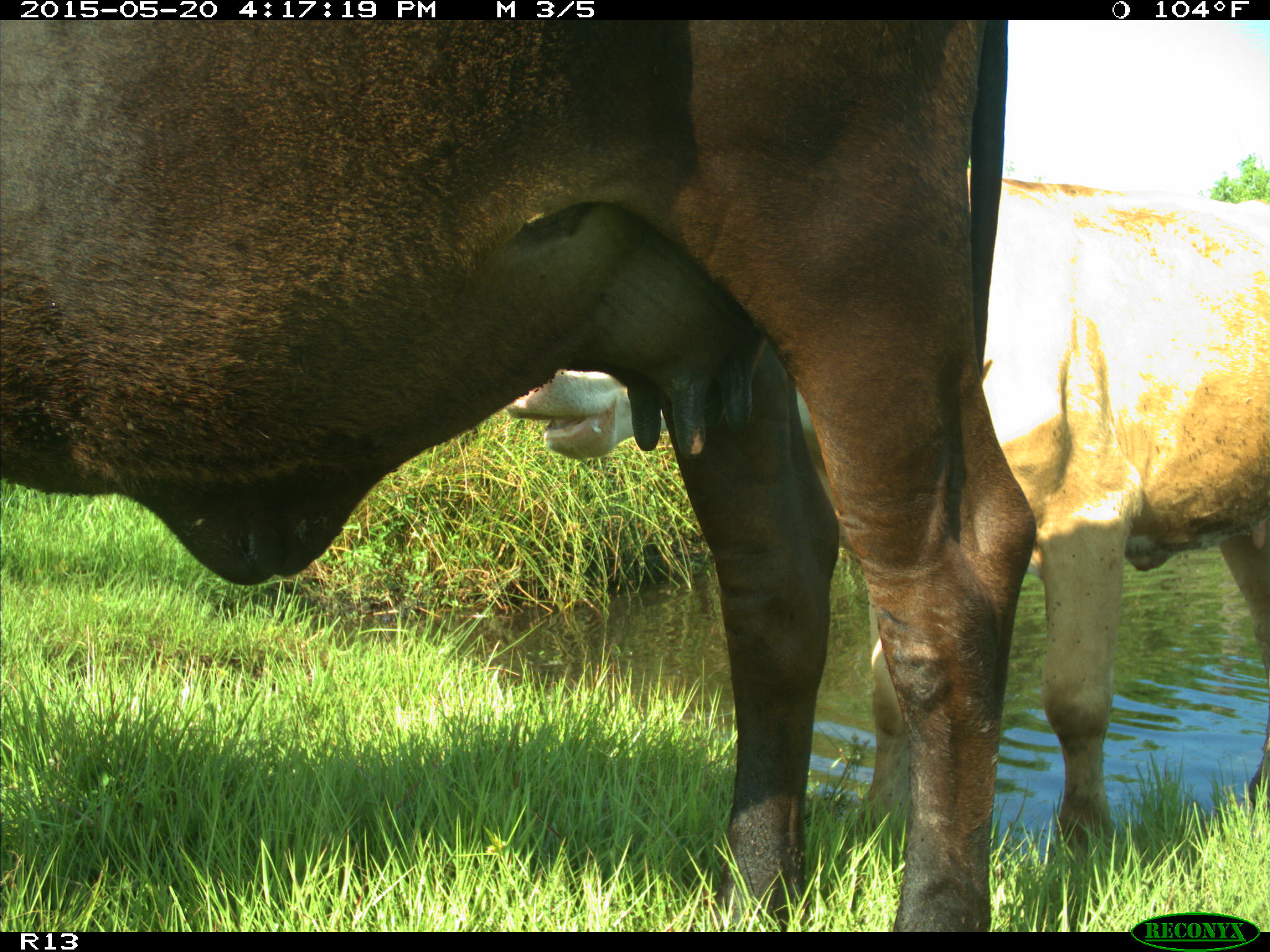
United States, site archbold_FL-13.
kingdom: Animalia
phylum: Chordata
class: Mammalia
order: Artiodactyla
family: Bovidae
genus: Bos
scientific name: Bos taurus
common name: domestic cow